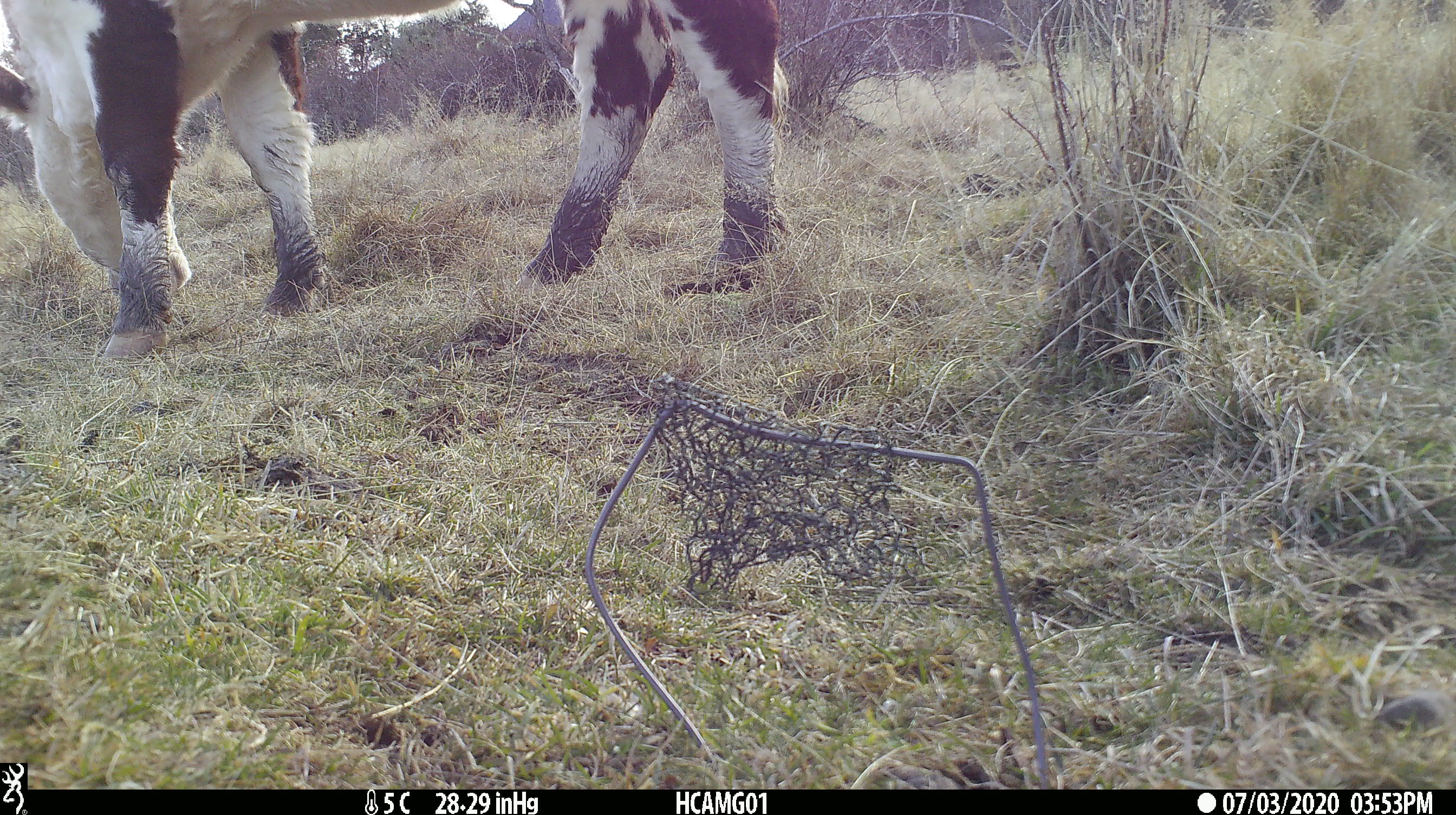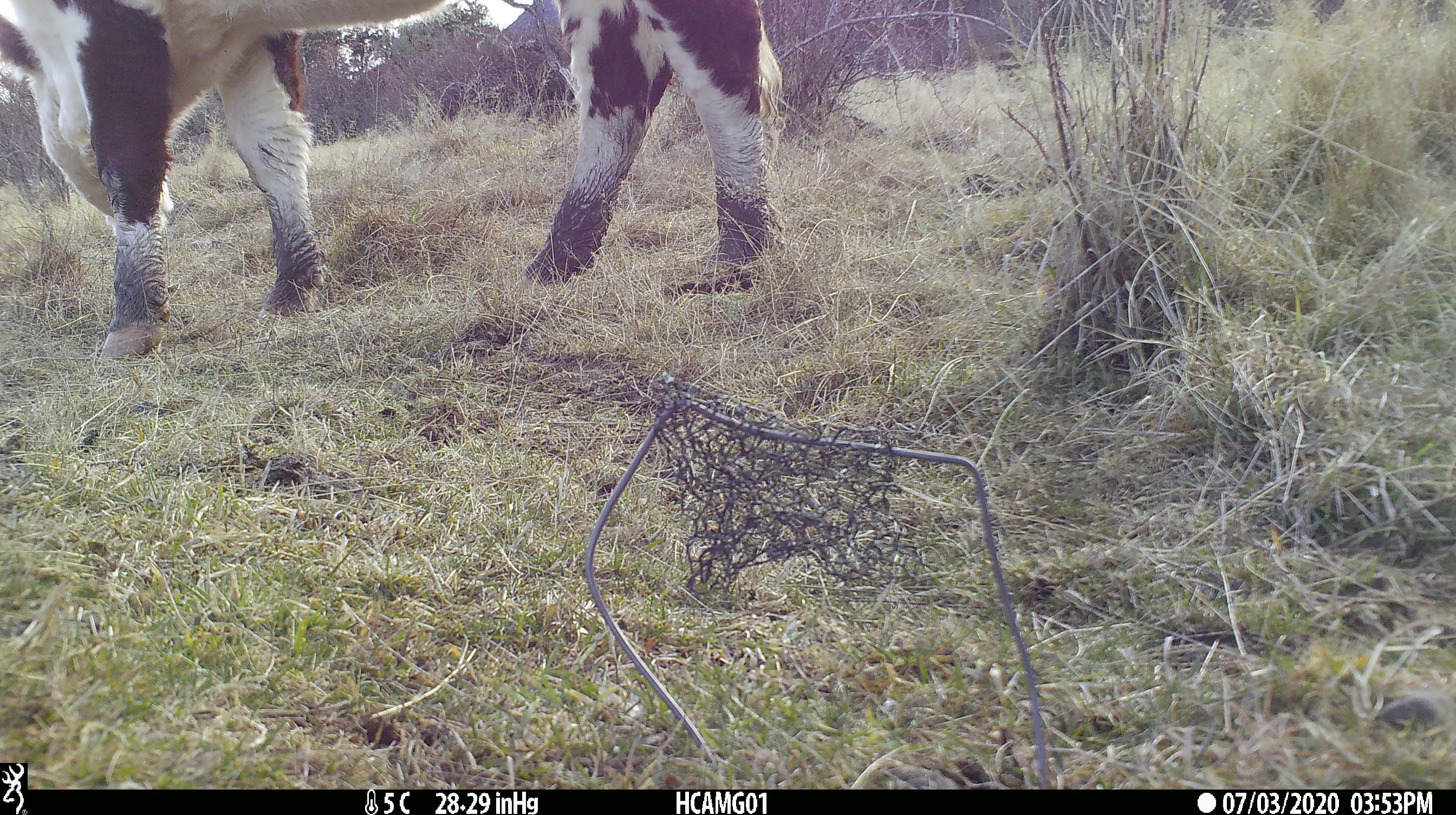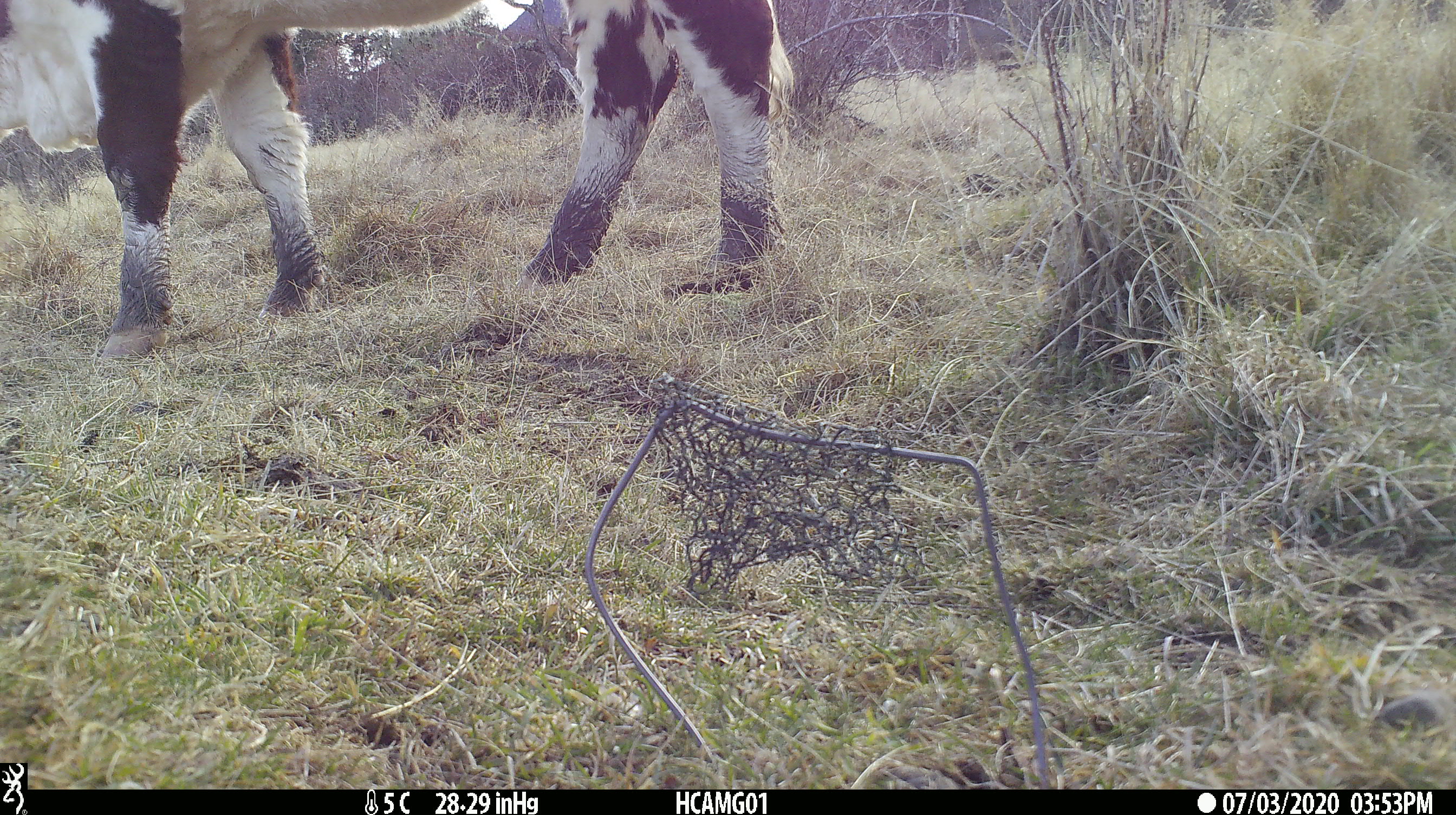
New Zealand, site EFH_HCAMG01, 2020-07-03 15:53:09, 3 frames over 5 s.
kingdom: Animalia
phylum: Chordata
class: Mammalia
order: Artiodactyla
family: Bovidae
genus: Bos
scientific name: Bos taurus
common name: domestic cow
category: cow